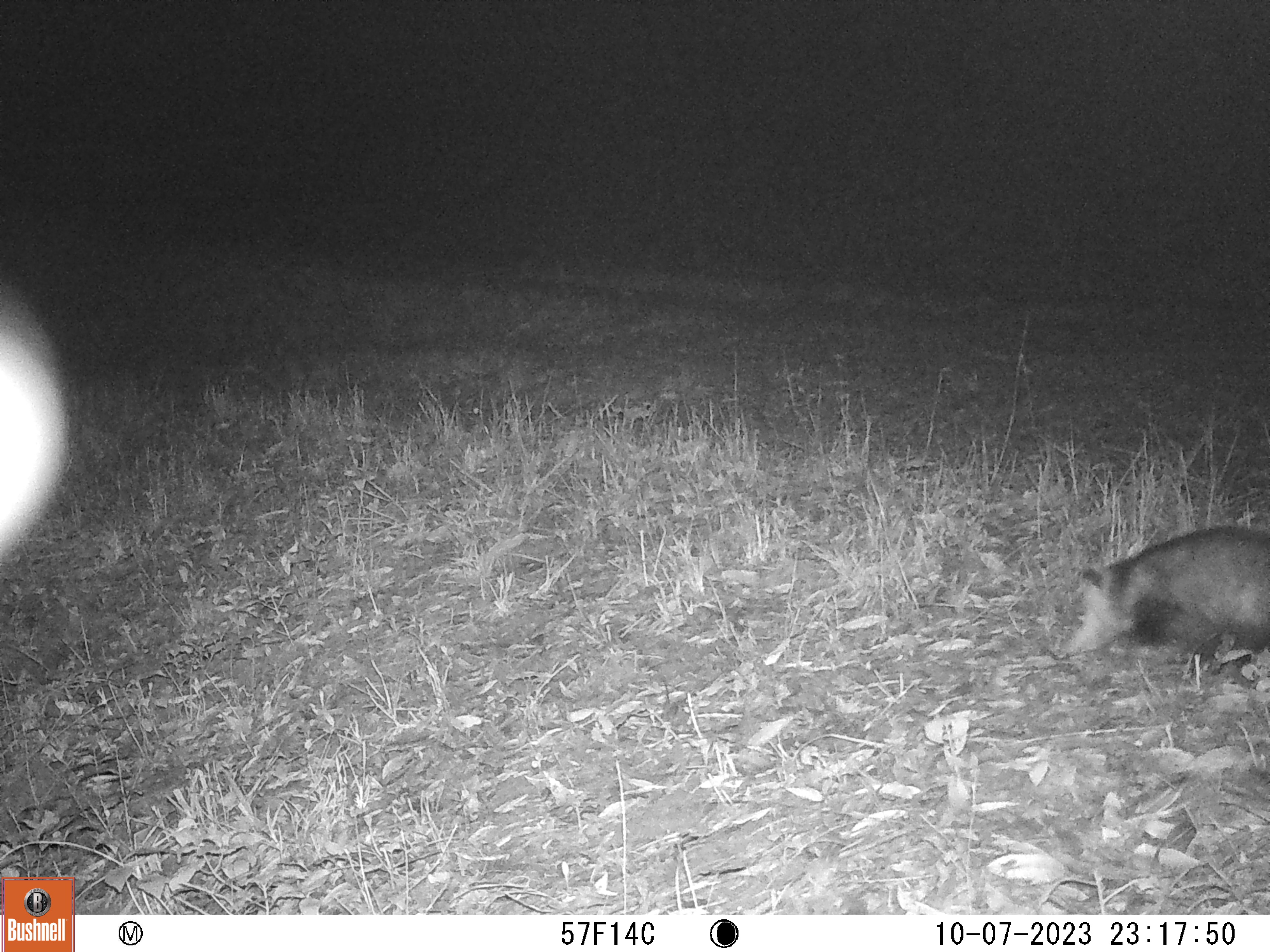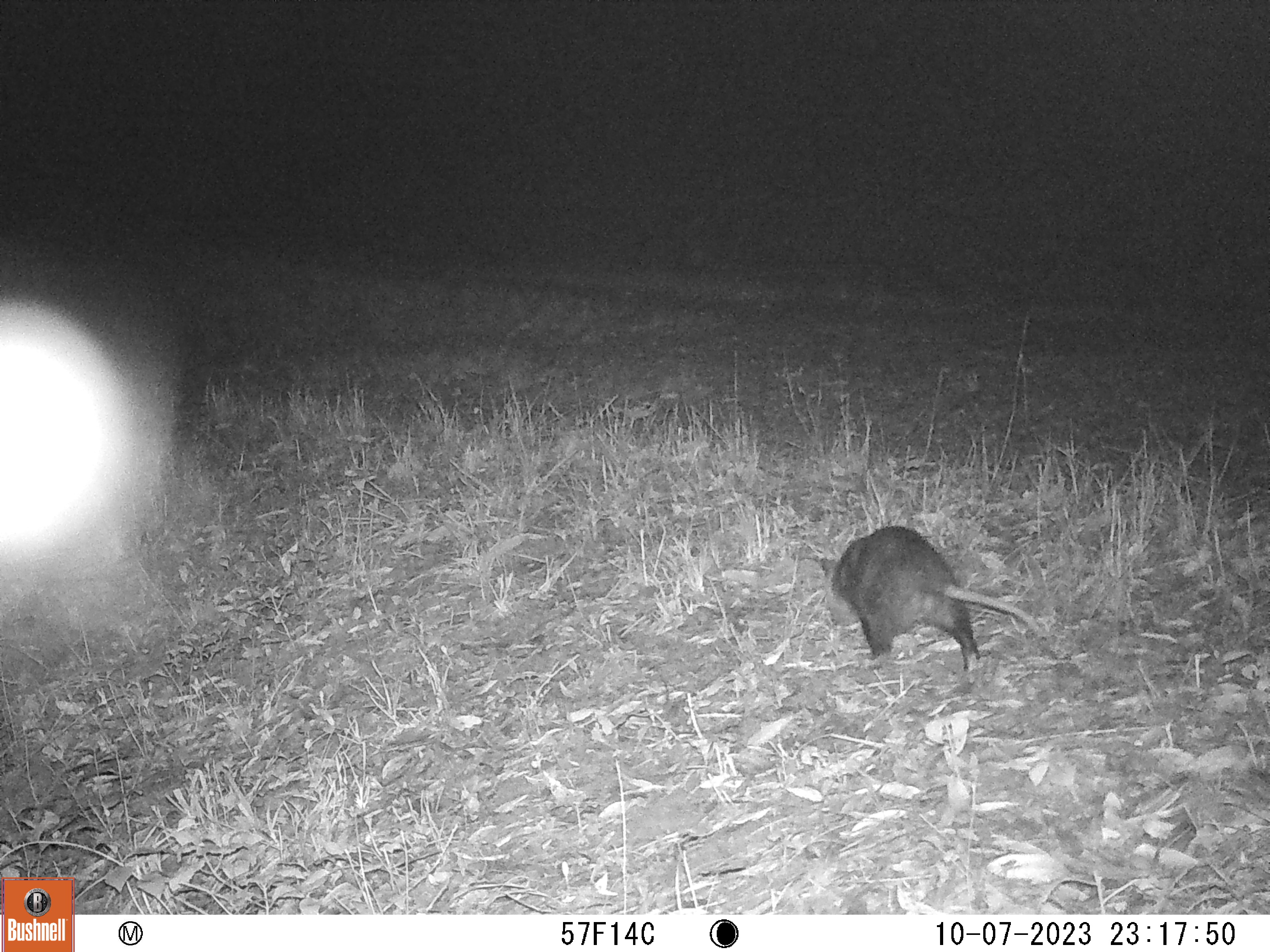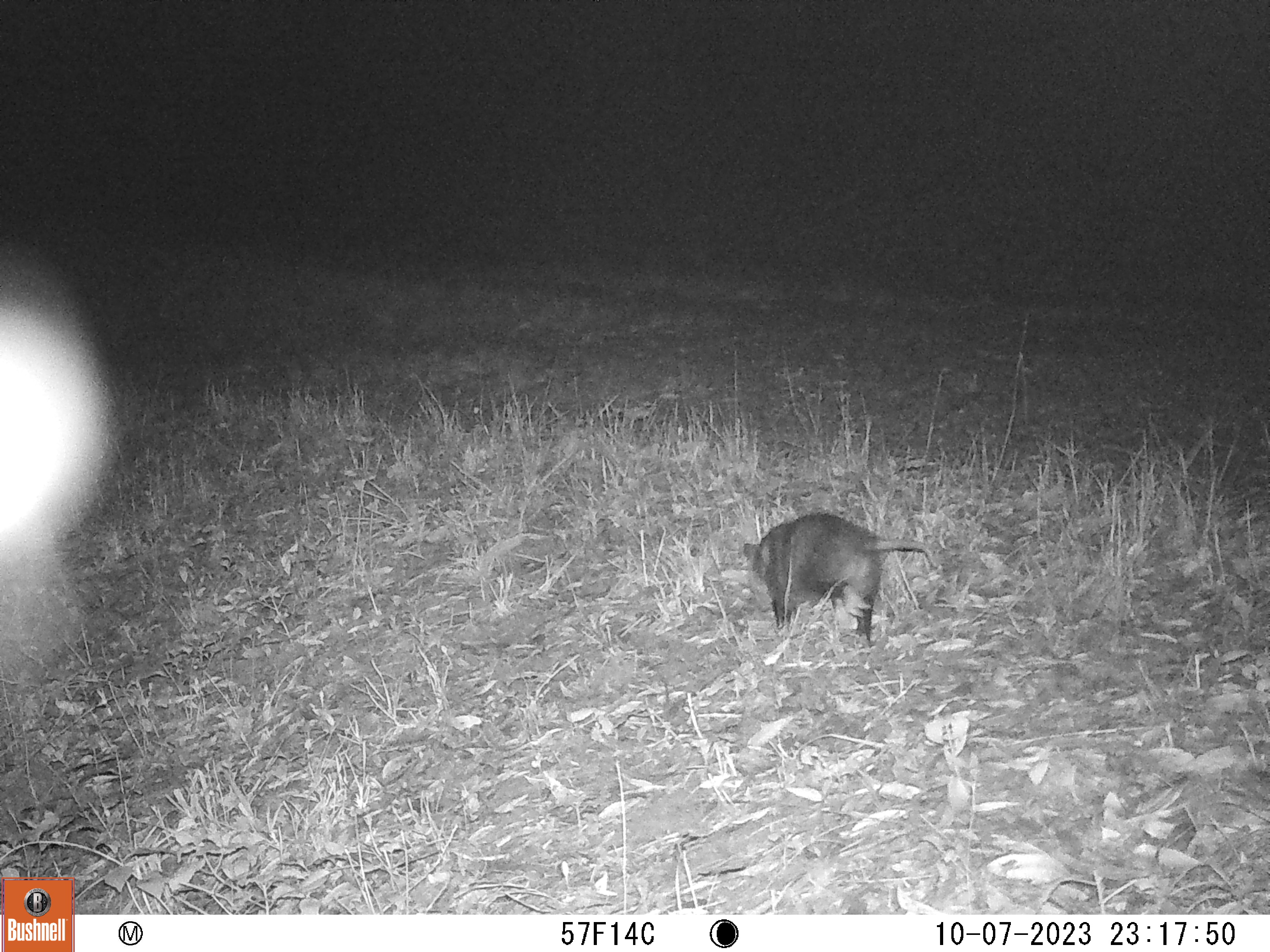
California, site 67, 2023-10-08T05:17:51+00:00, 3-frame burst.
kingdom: Animalia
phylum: Chordata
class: Mammalia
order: Didelphimorphia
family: Didelphidae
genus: Didelphis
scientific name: Didelphis virginiana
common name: virginia opossum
Virginia opossum (Didelphis virginiana).